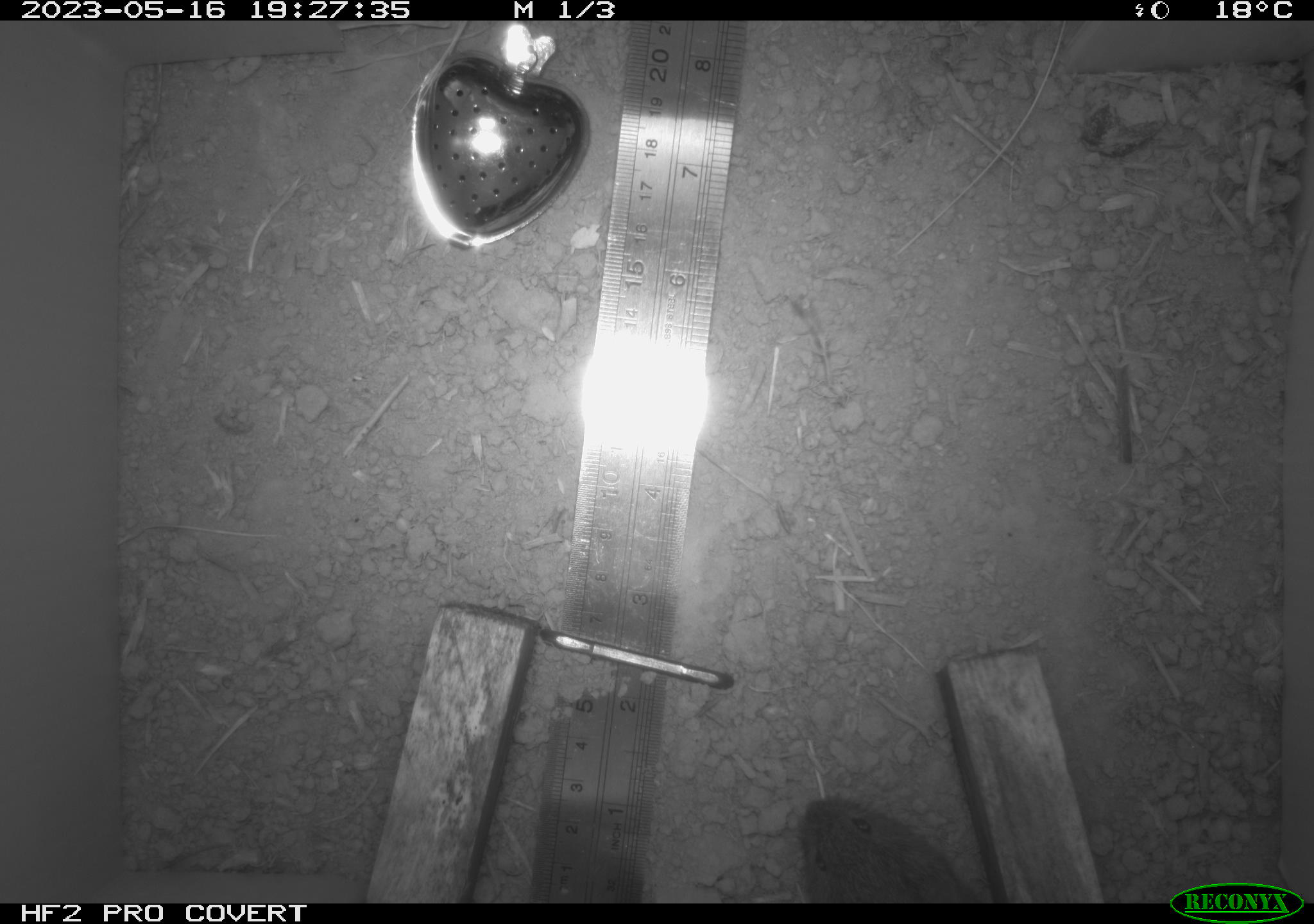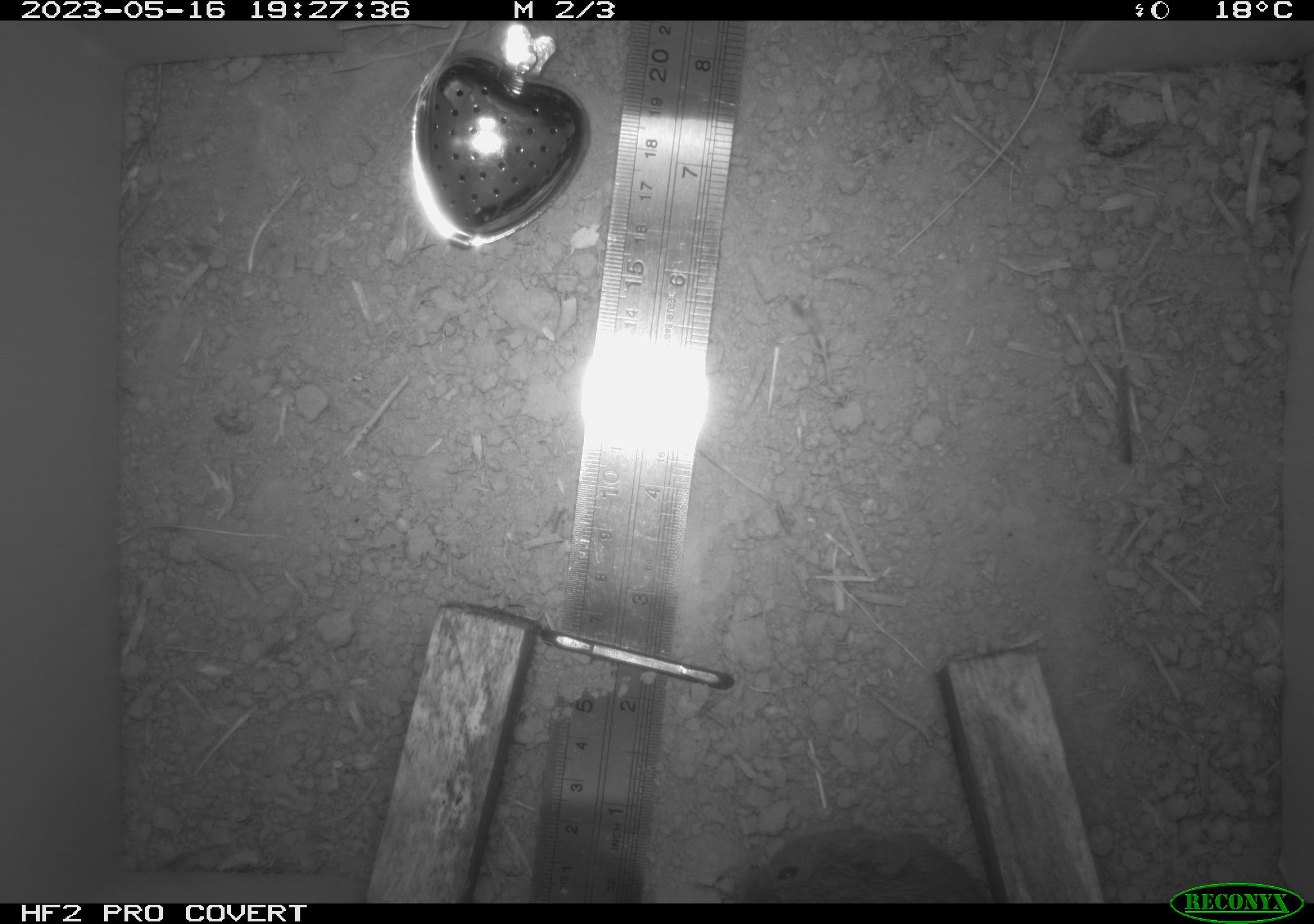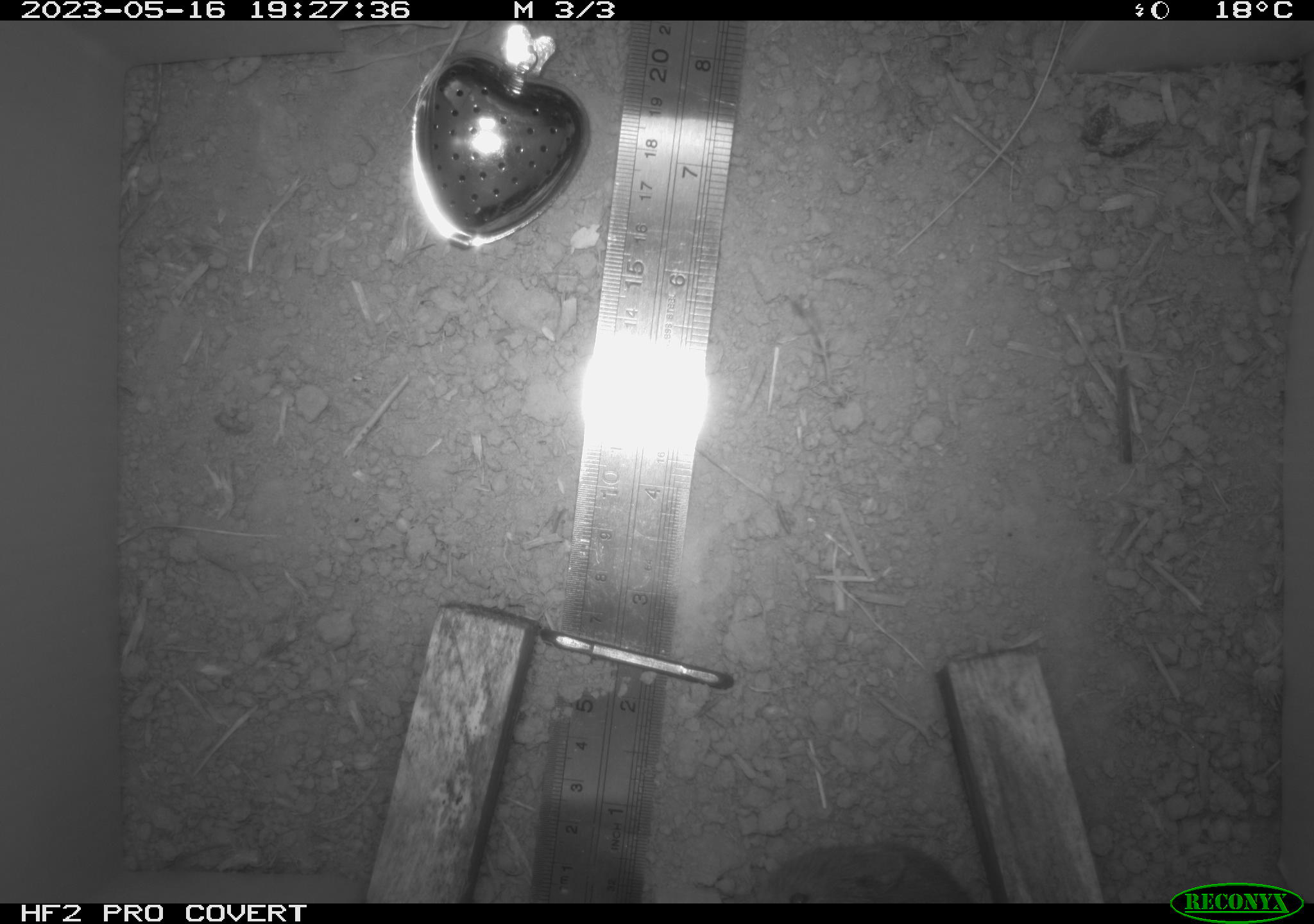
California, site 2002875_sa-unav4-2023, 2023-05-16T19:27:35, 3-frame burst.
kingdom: Animalia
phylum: Chordata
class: Mammalia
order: Rodentia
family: Cricetidae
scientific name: Arvicolinae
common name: voles, lemmings, and muskrats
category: arvicolinae subfamily